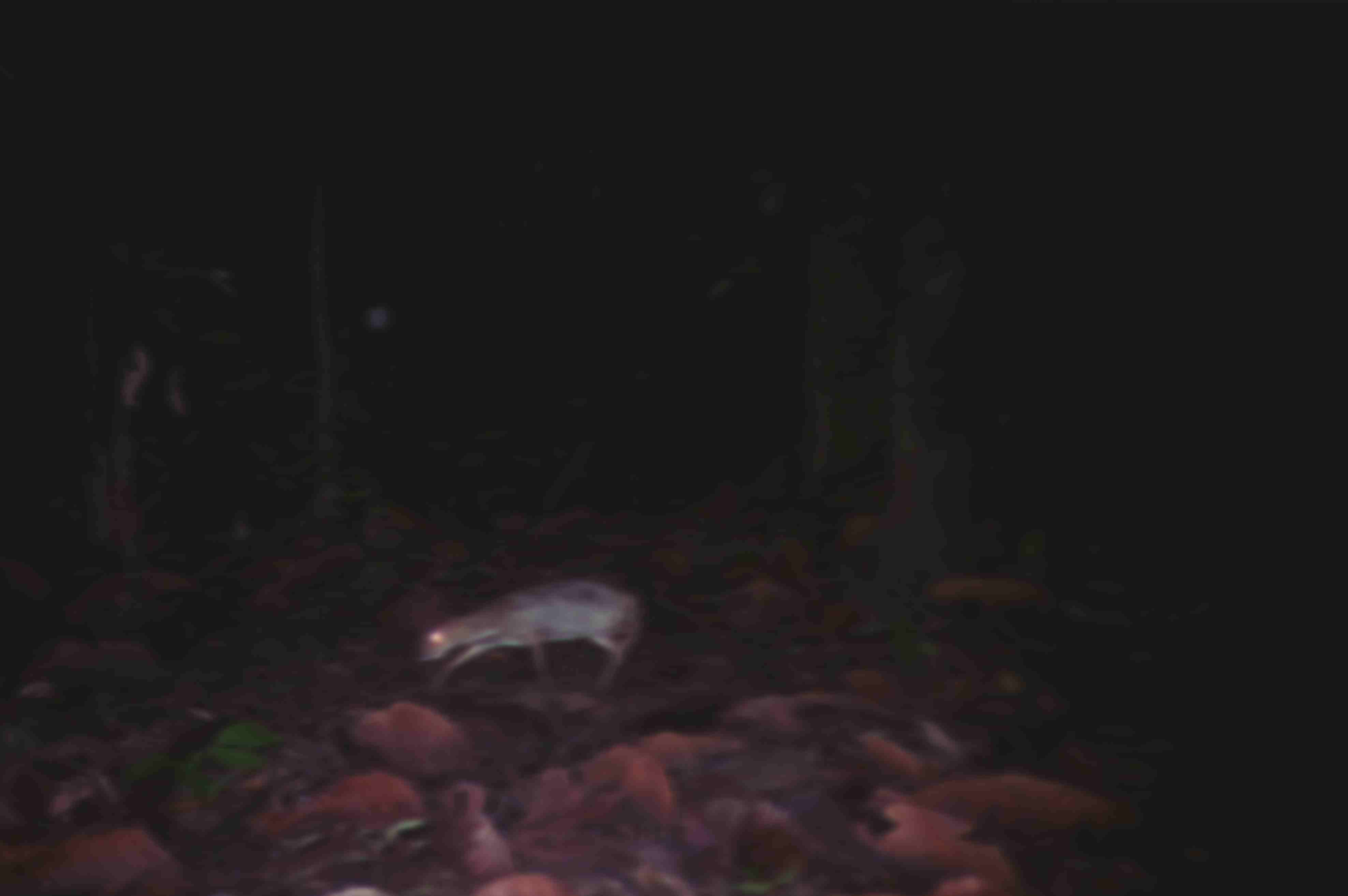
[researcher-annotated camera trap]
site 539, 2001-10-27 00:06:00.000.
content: unidentified animal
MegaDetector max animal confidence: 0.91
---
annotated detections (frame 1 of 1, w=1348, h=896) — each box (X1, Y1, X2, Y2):
unknown: (415, 576, 640, 701)